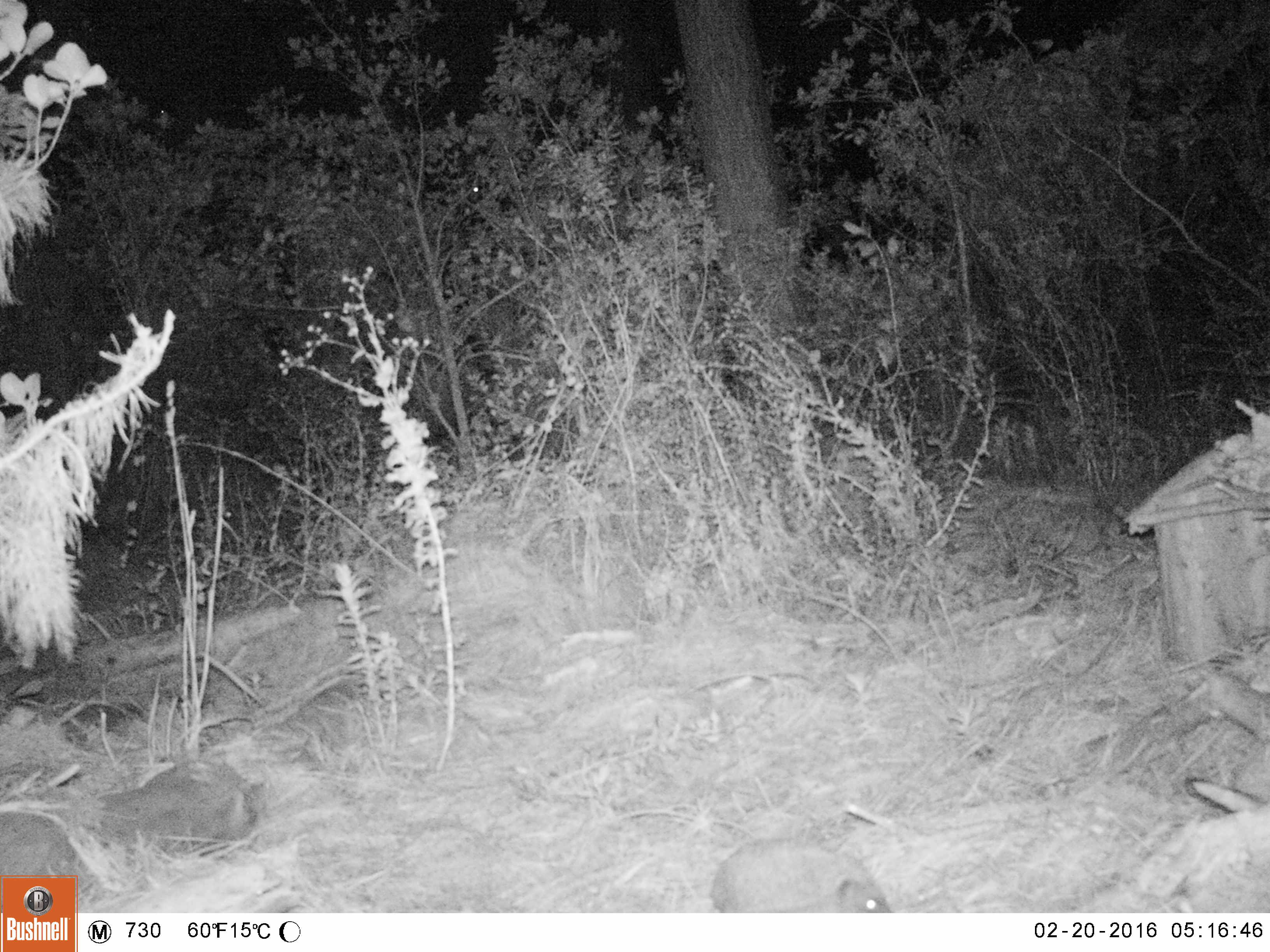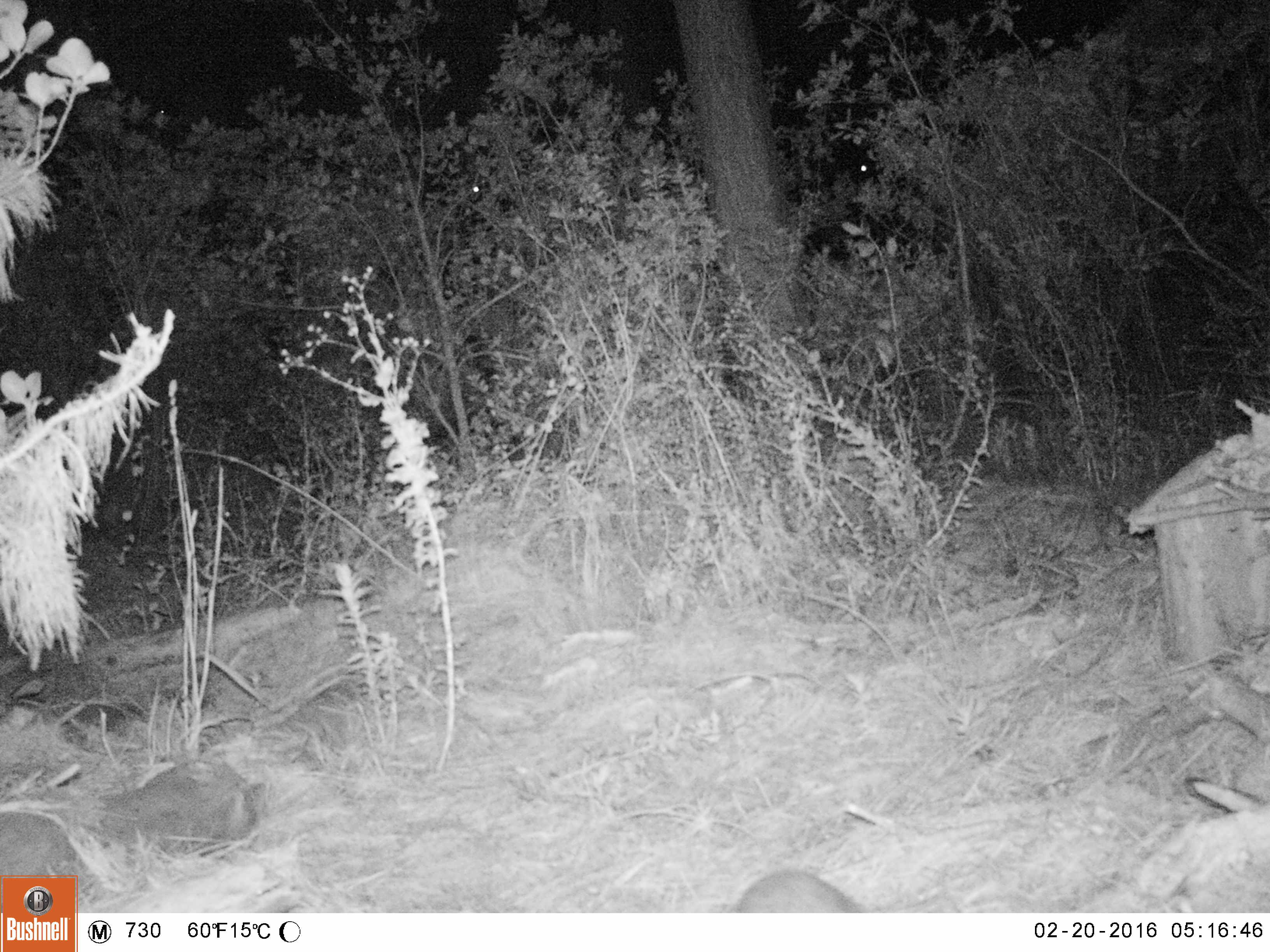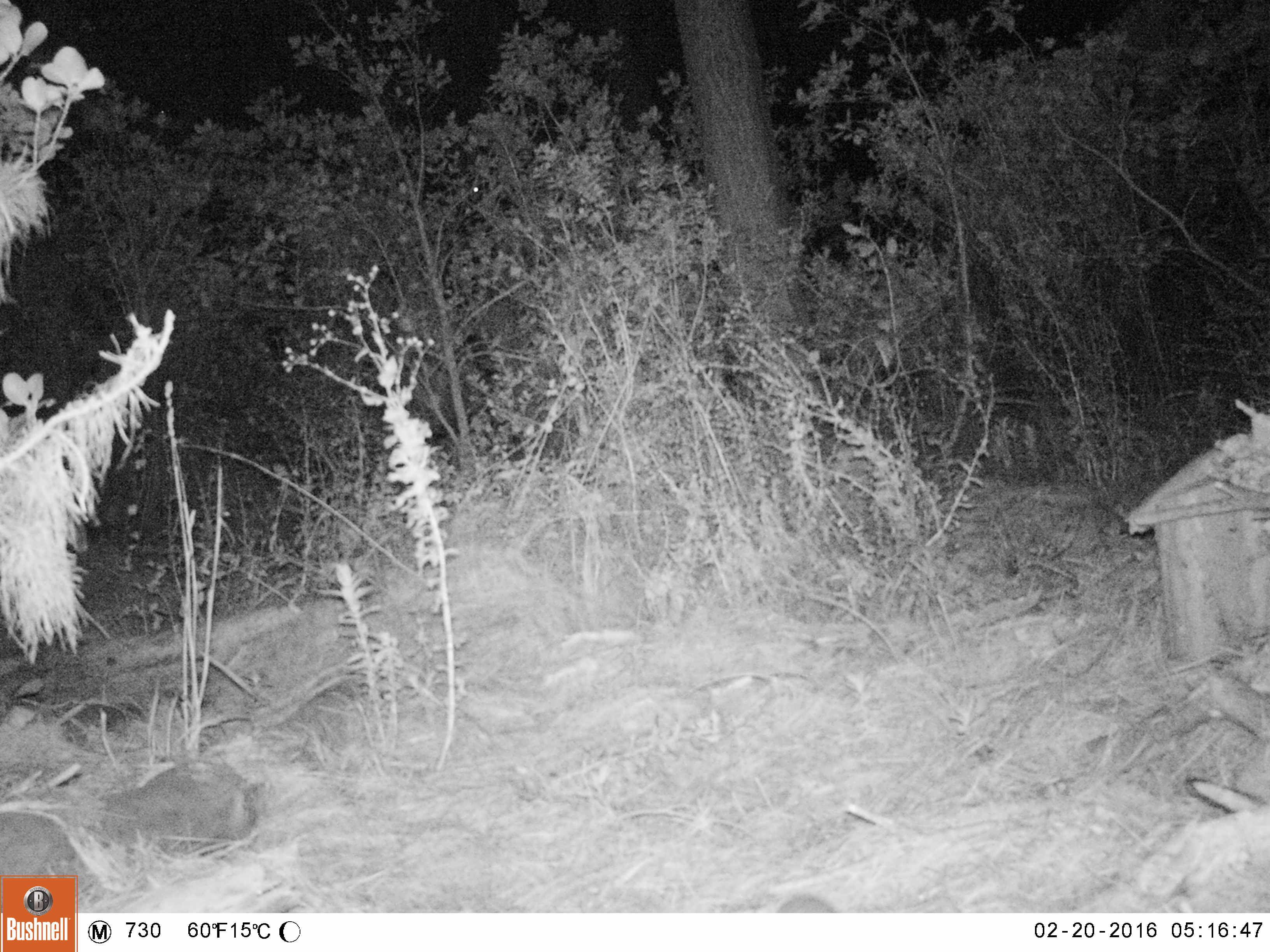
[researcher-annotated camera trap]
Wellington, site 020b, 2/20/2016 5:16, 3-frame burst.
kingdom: Animalia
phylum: Chordata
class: Mammalia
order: Eulipotyphla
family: Erinaceidae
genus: Erinaceus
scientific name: Erinaceus europaeus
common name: hedgehog